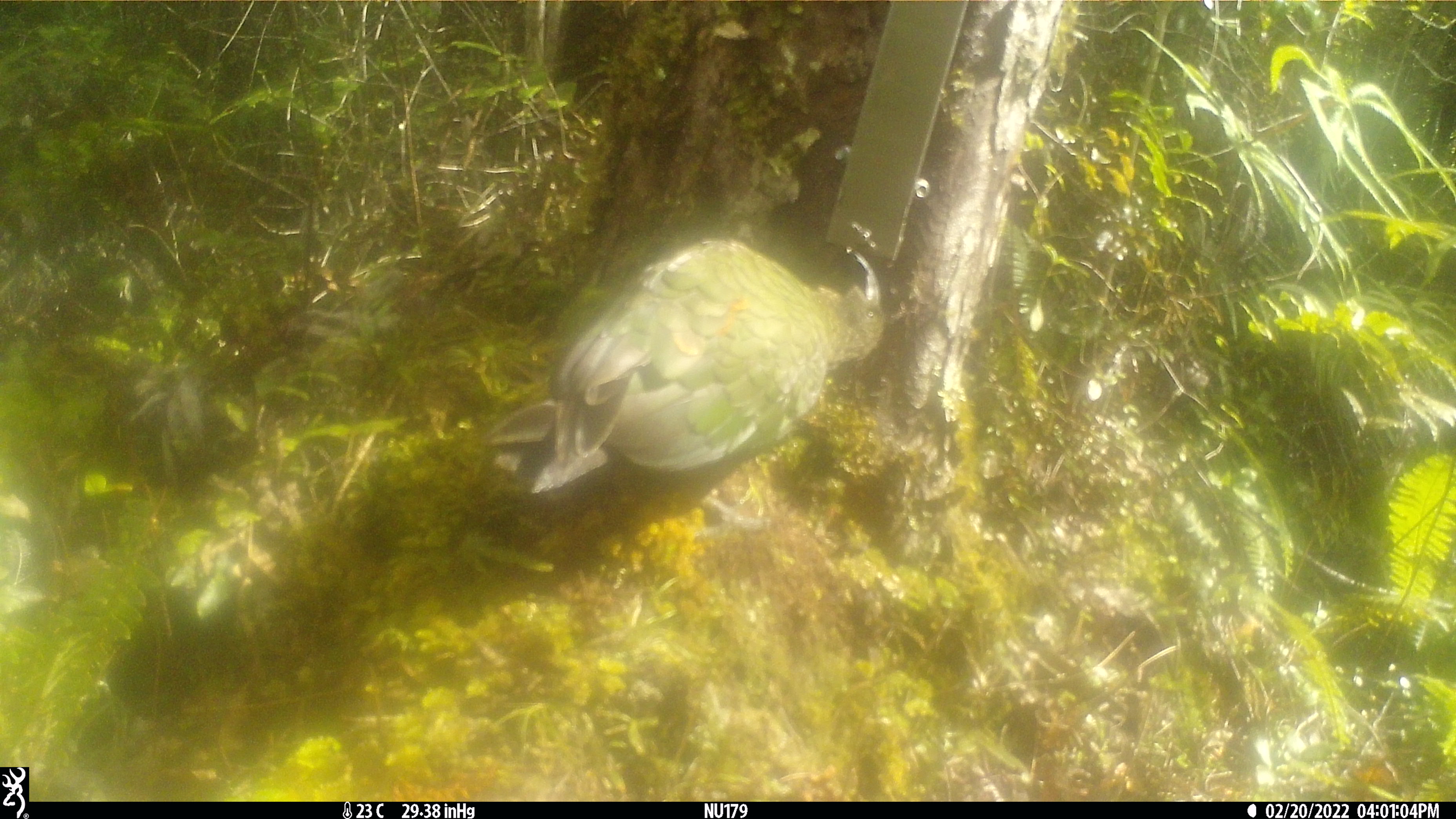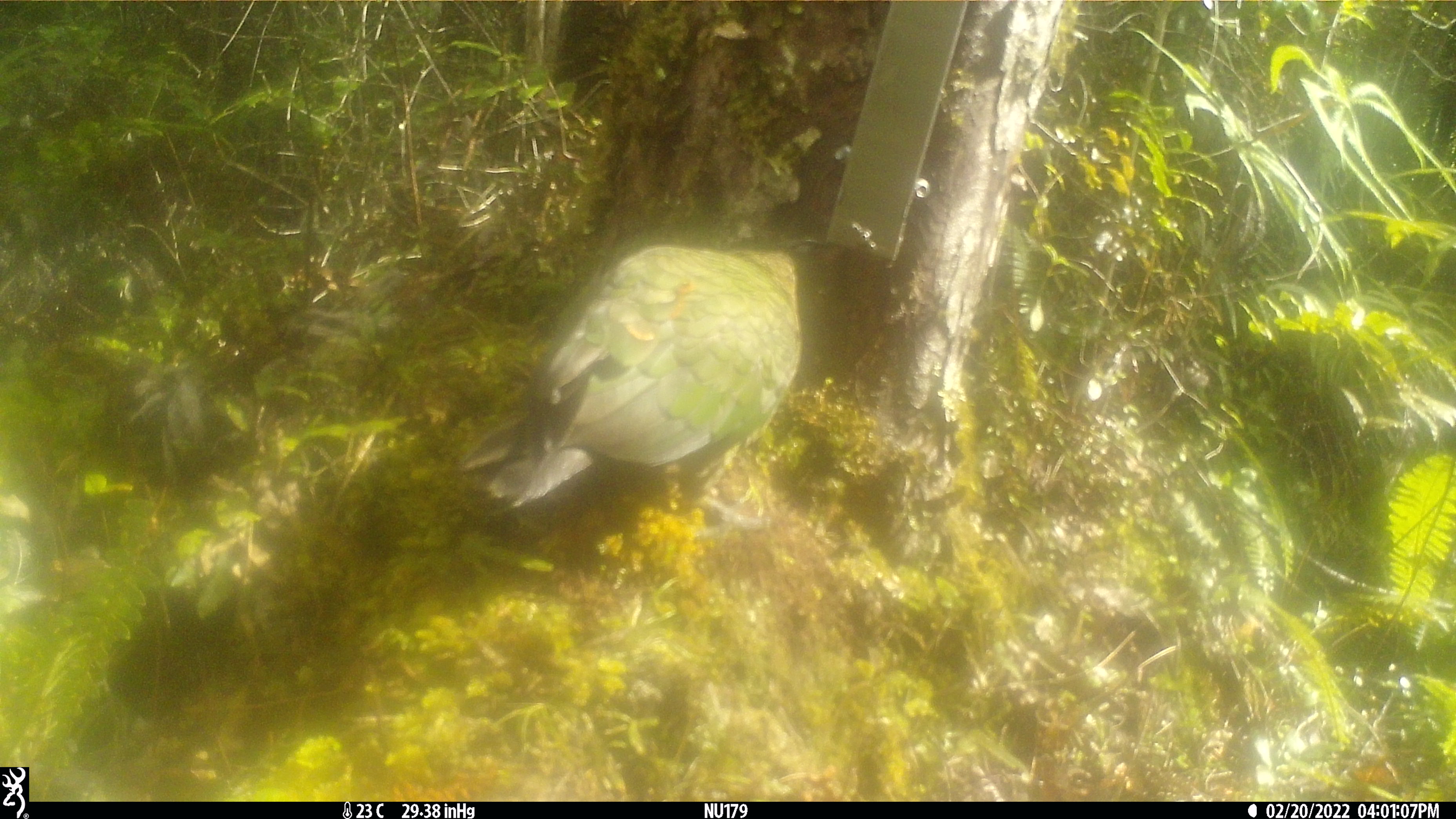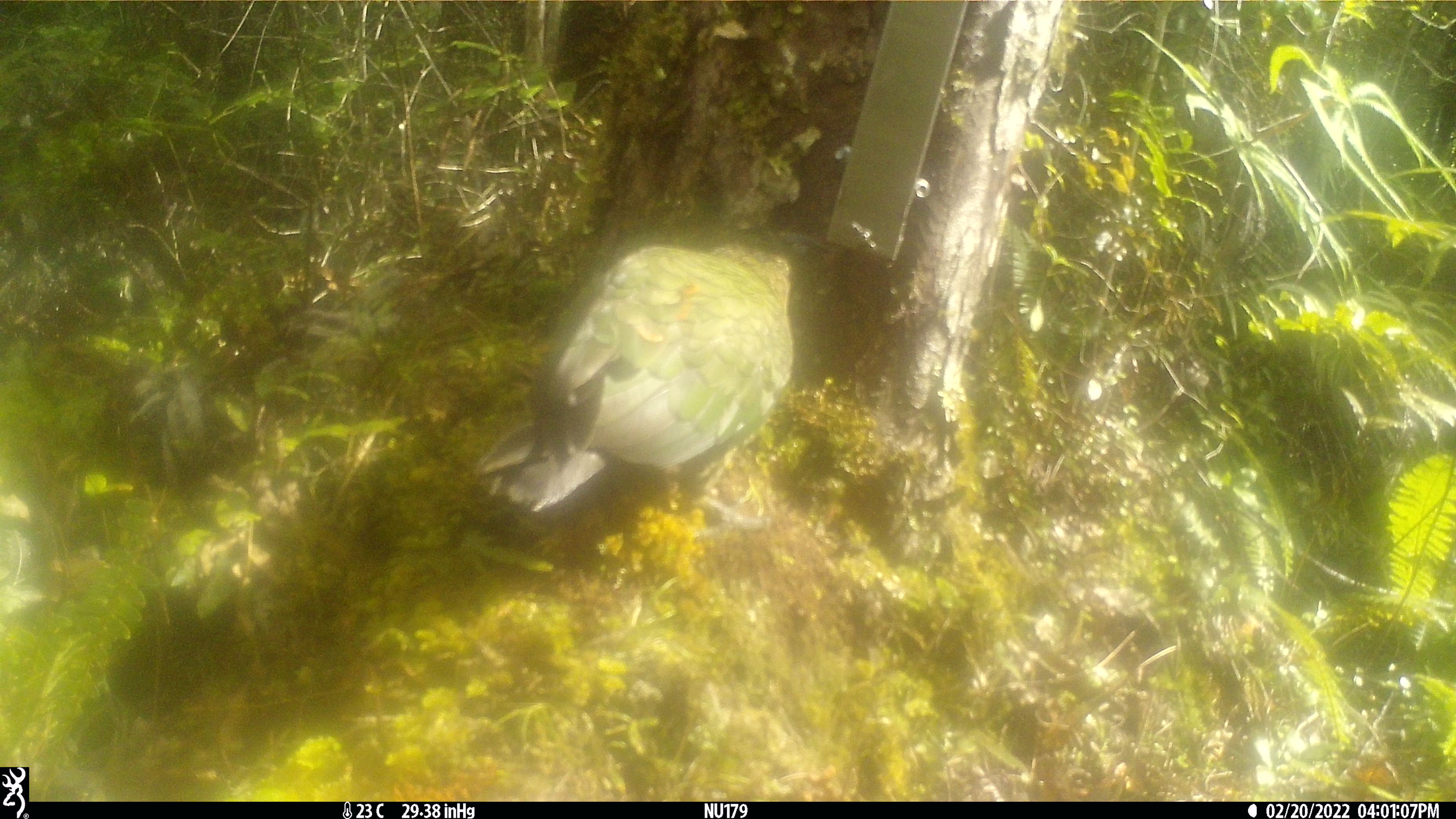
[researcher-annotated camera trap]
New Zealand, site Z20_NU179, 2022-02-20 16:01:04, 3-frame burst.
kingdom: Animalia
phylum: Chordata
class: Aves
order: Psittaciformes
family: Strigopidae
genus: Nestor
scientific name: Nestor notabilis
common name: kea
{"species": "kea (Nestor notabilis)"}